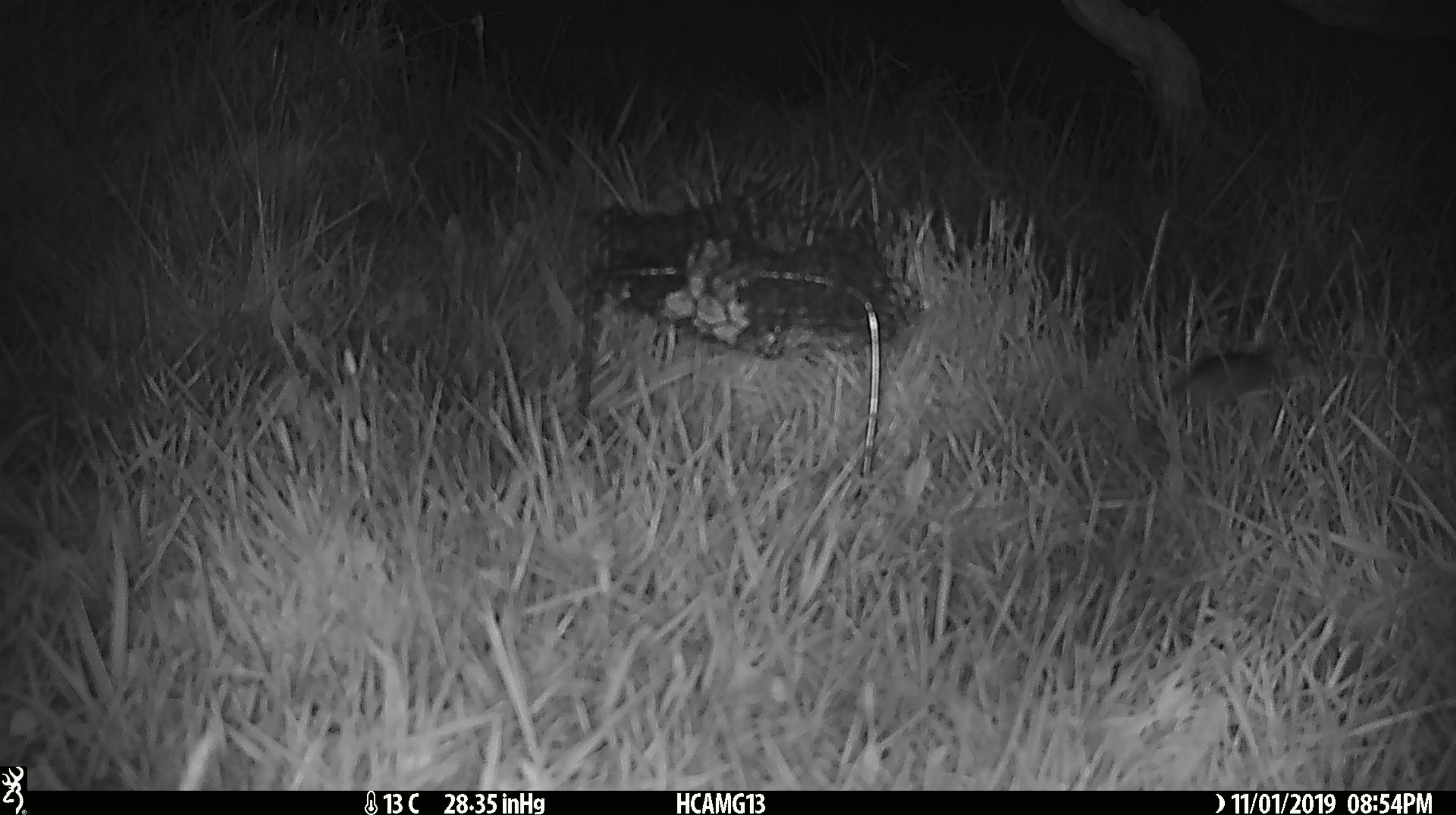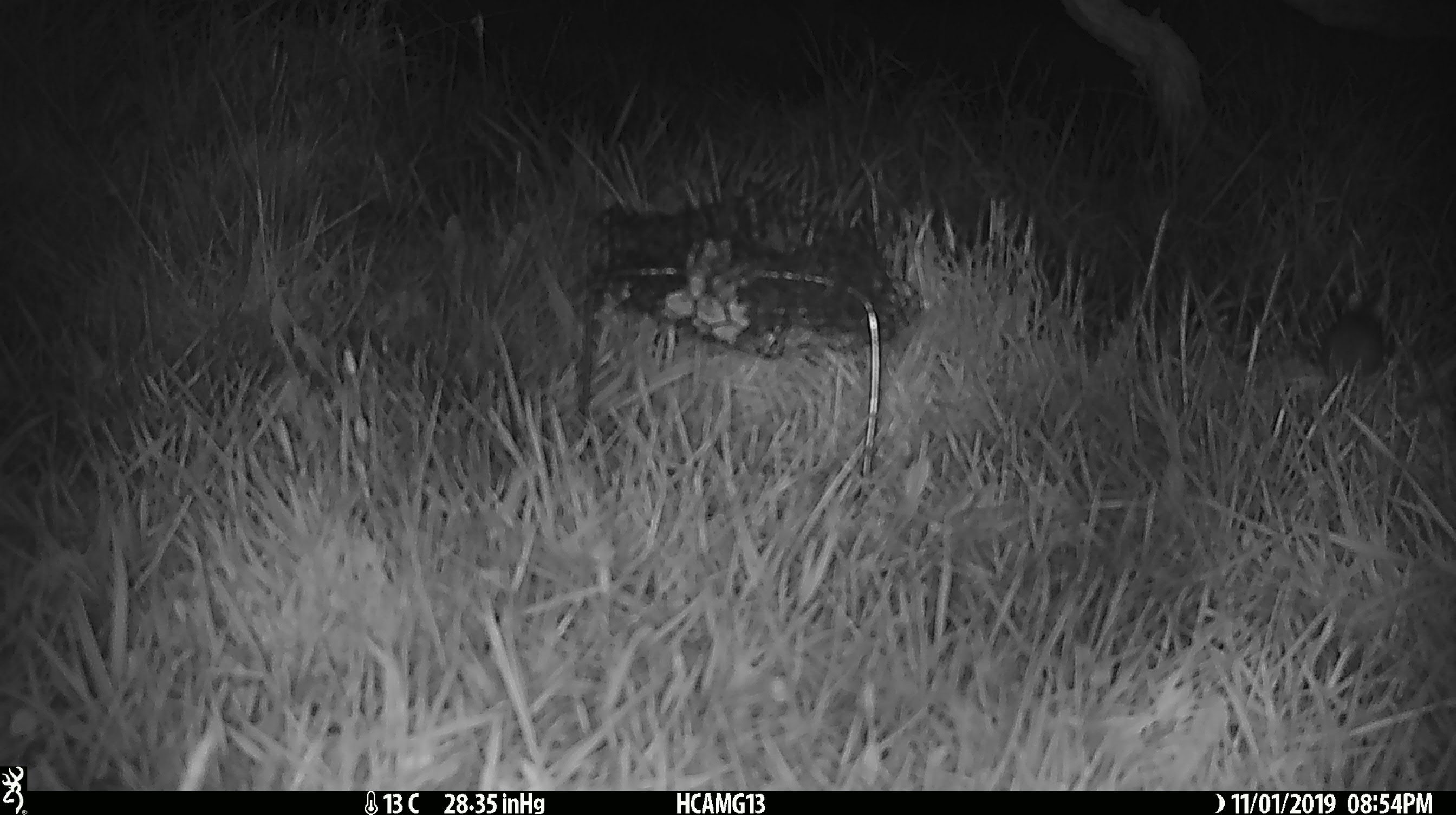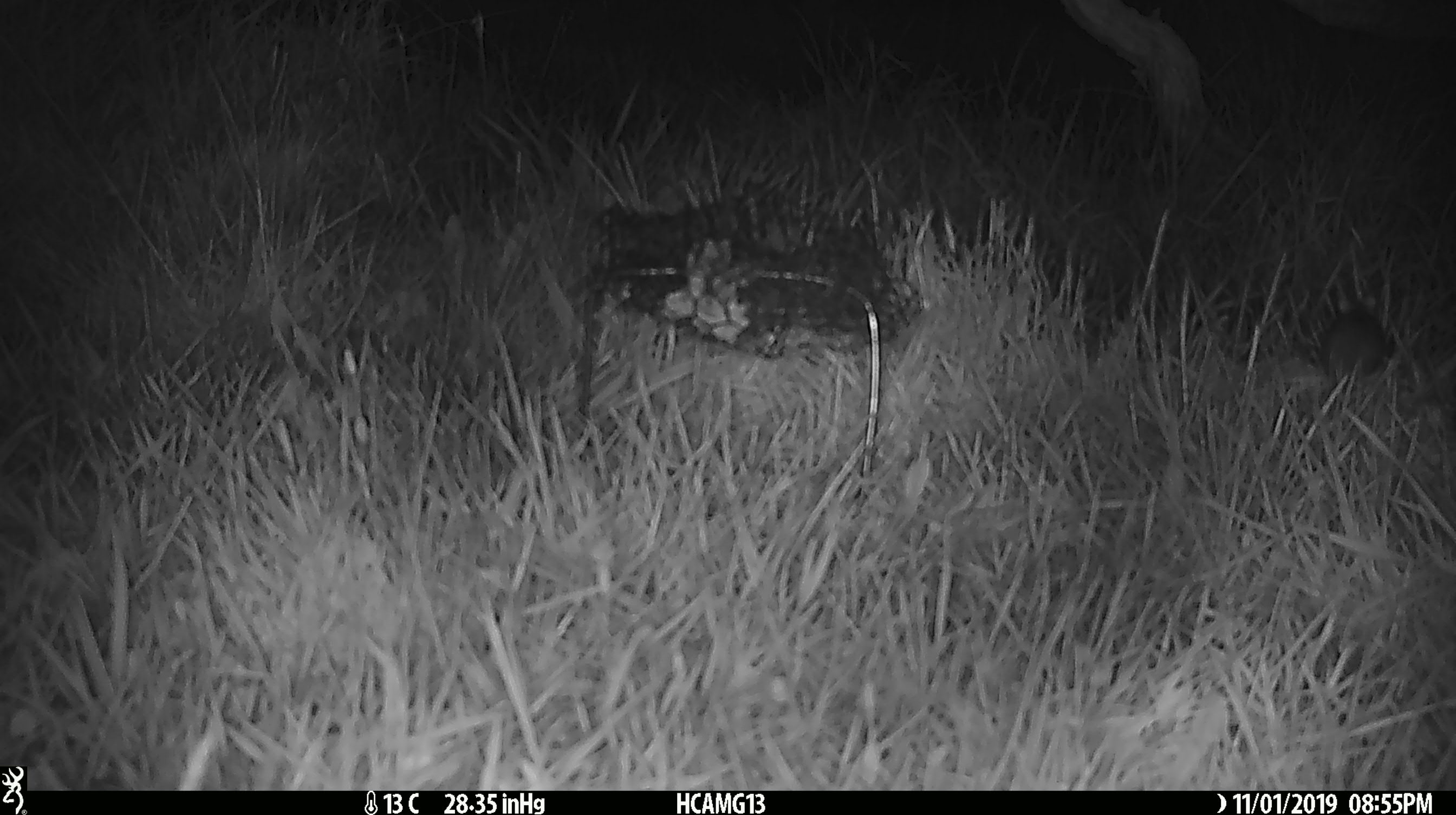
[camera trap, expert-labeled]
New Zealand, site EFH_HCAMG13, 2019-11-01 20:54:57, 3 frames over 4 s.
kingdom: Animalia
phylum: Chordata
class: Mammalia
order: Rodentia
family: Muridae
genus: Mus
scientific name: Mus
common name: mouse